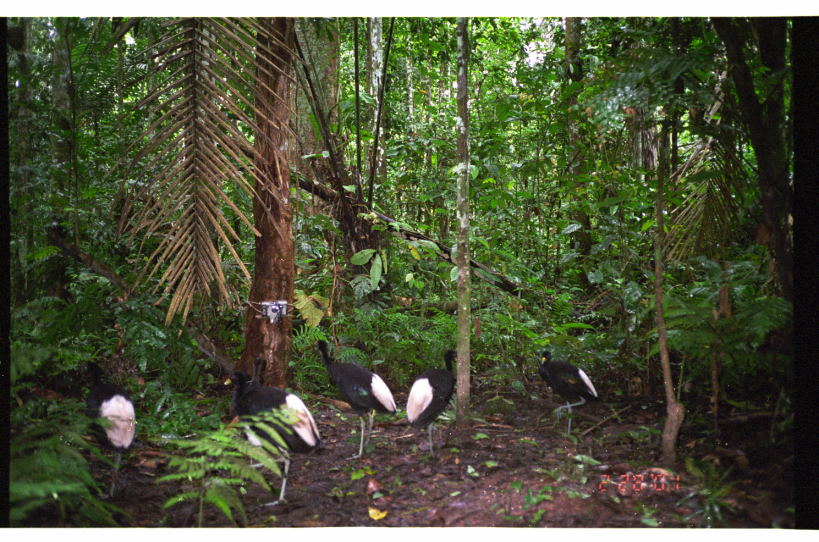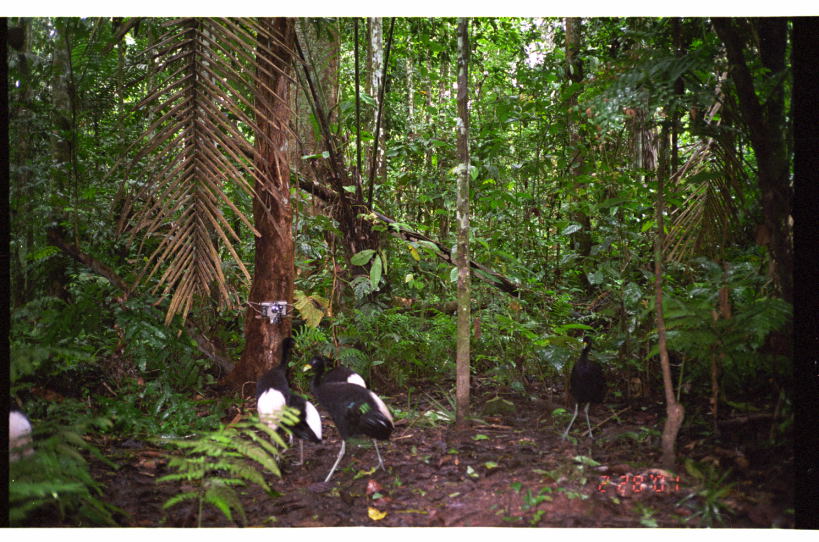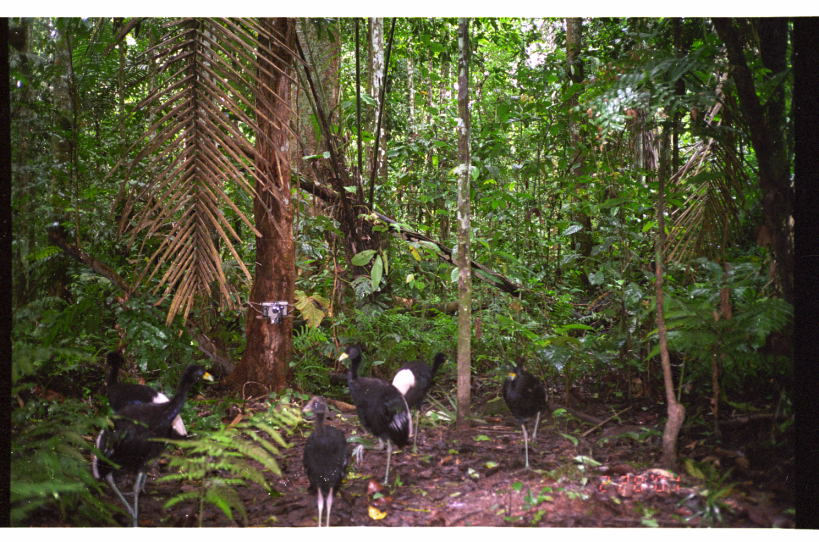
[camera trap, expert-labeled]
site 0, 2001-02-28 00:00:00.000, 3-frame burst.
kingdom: Animalia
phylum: Chordata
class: Aves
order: Gruiformes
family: Psophiidae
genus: Psophia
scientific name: Psophia leucoptera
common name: pale-winged trumpeter